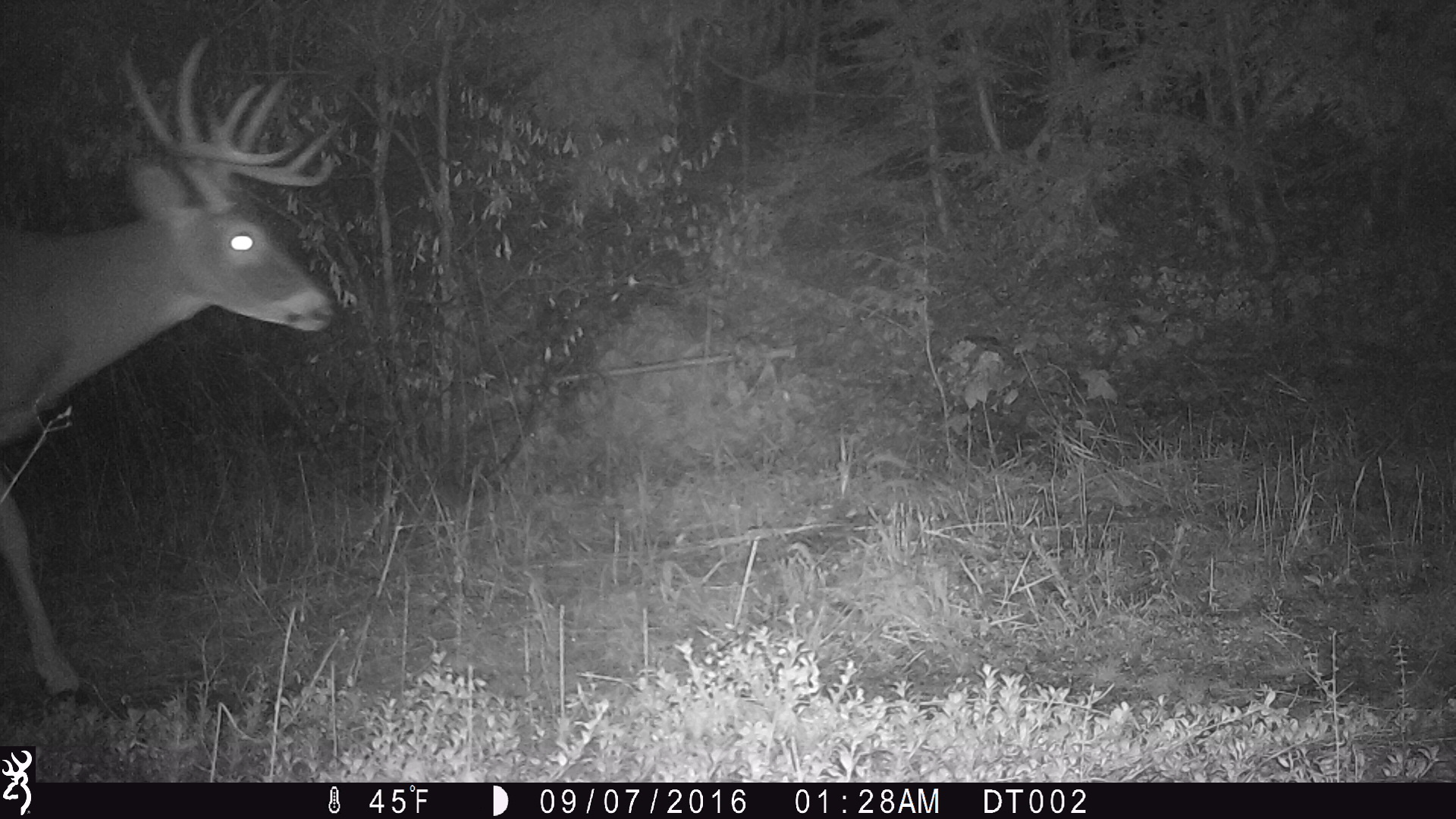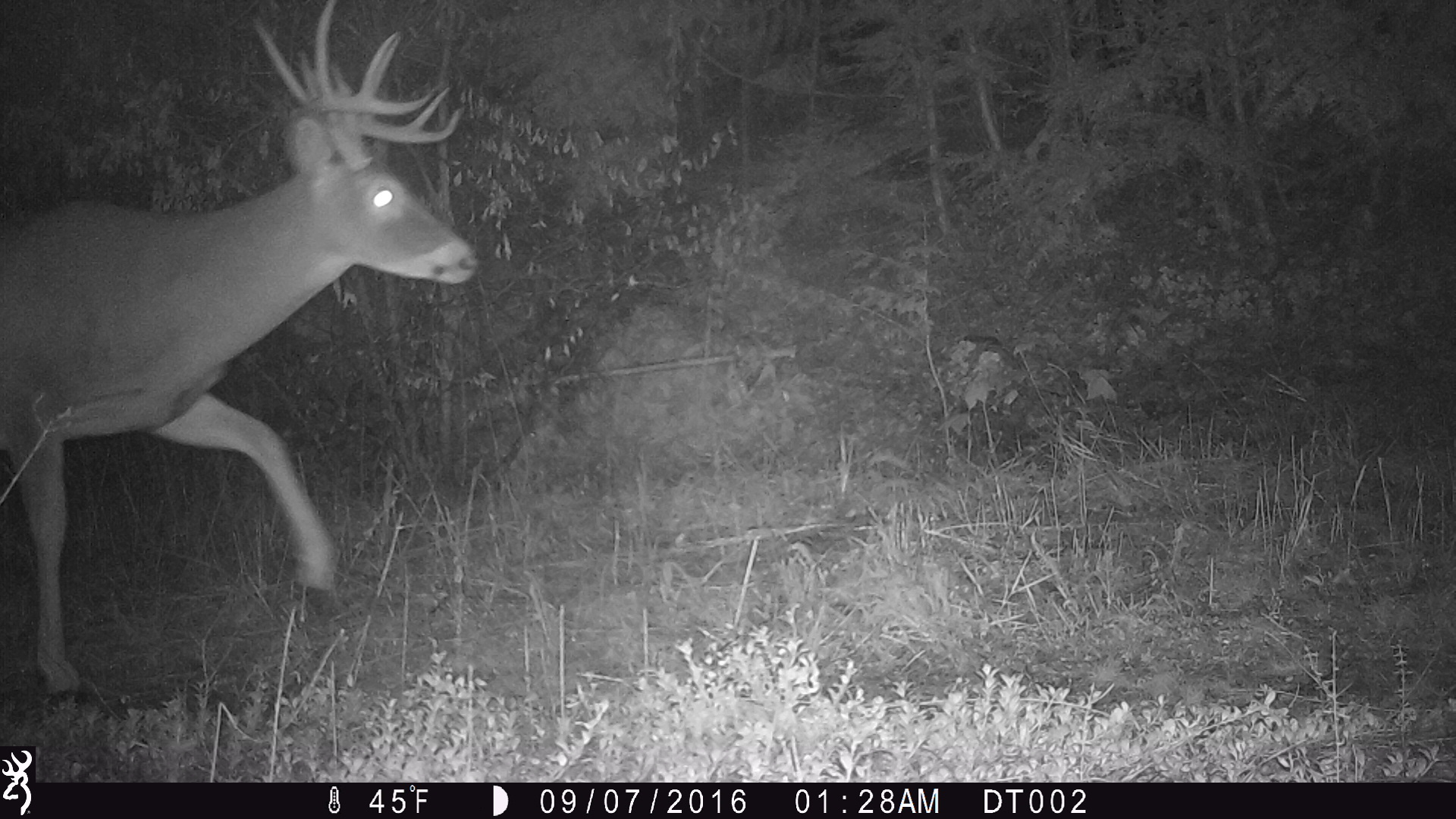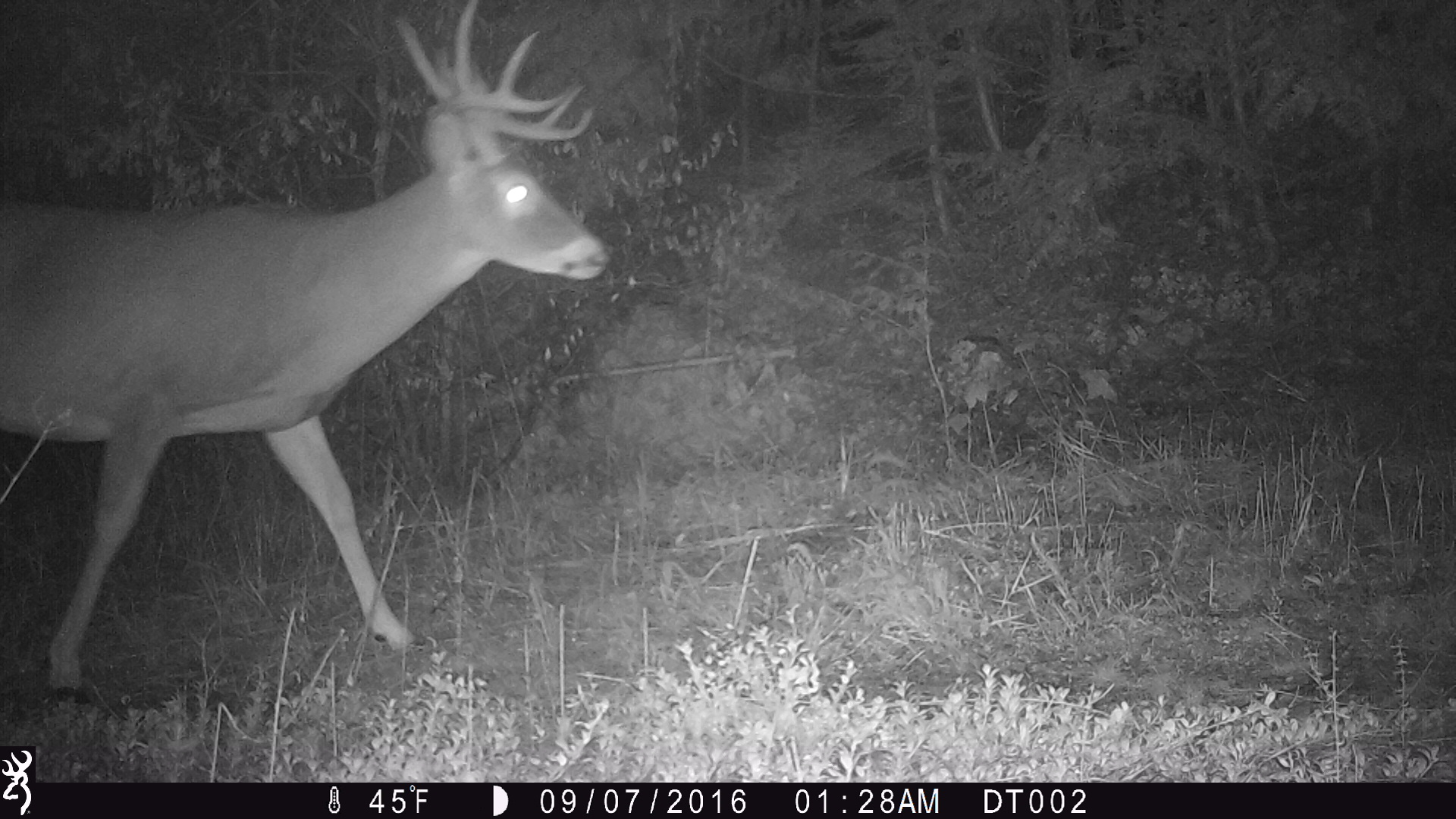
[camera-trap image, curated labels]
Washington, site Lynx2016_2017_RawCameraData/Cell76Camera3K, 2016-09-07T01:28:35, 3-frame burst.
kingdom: Animalia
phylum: Chordata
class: Mammalia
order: Artiodactyla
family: Cervidae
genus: Odocoileus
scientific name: Odocoileus virginianus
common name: white-tailed deer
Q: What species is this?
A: Odocoileus virginianus (white-tailed deer).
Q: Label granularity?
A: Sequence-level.